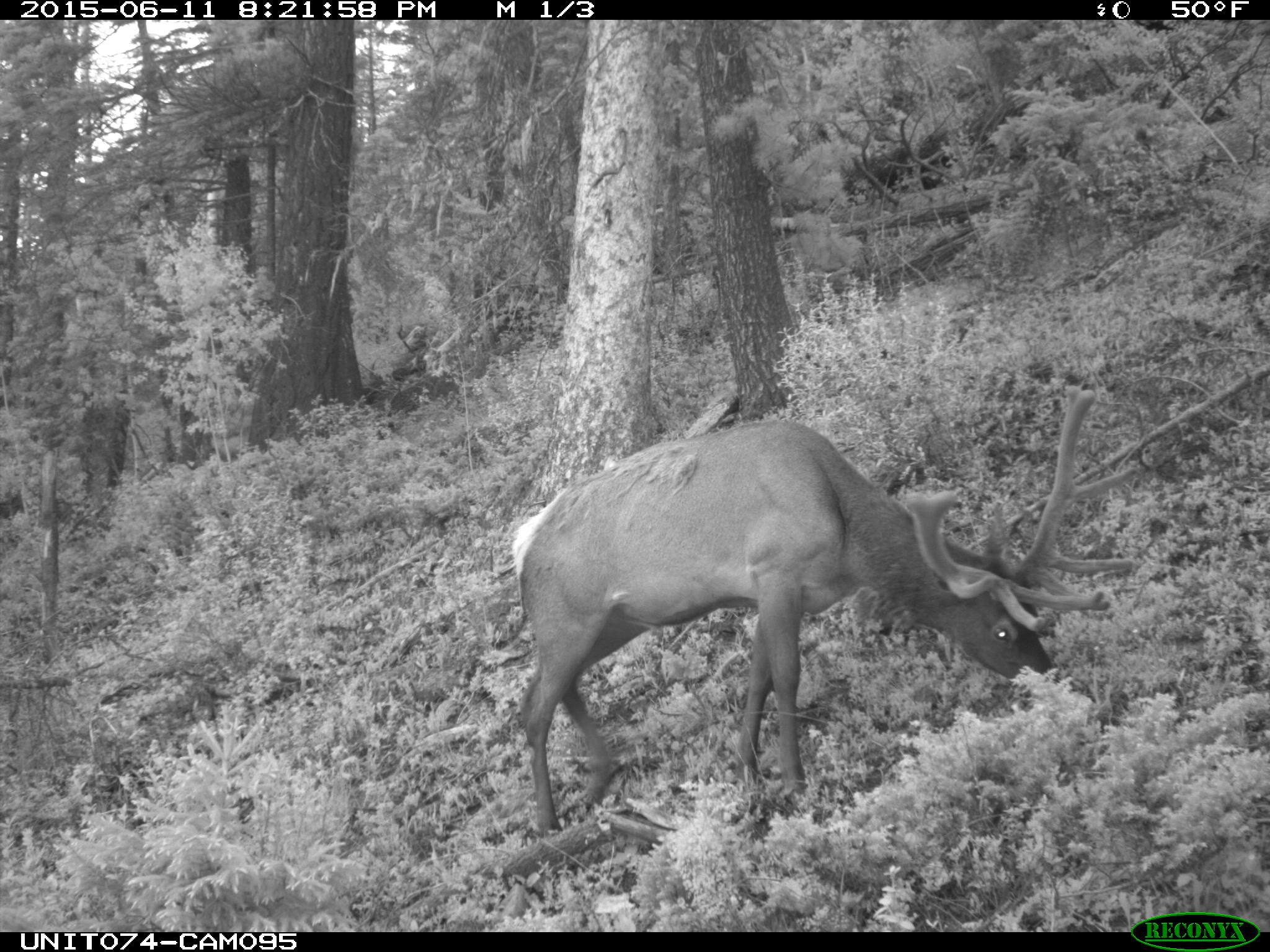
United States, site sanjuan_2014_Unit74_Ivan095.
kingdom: Animalia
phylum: Chordata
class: Mammalia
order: Artiodactyla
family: Cervidae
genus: Cervus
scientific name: Cervus elaphus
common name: red deer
Cervus elaphus (red deer).